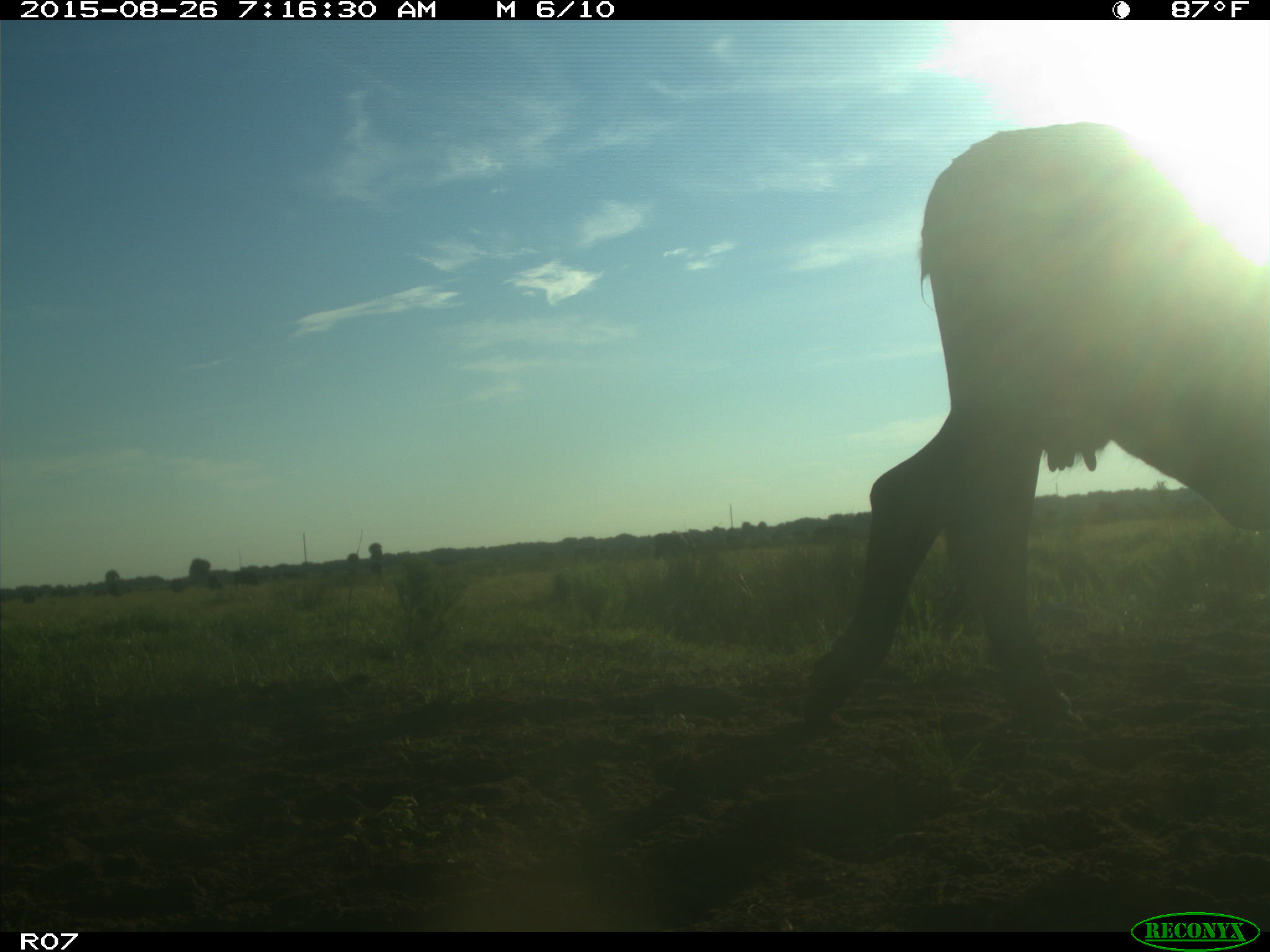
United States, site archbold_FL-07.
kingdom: Animalia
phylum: Chordata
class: Mammalia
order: Artiodactyla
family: Bovidae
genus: Bos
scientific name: Bos taurus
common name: domestic cow